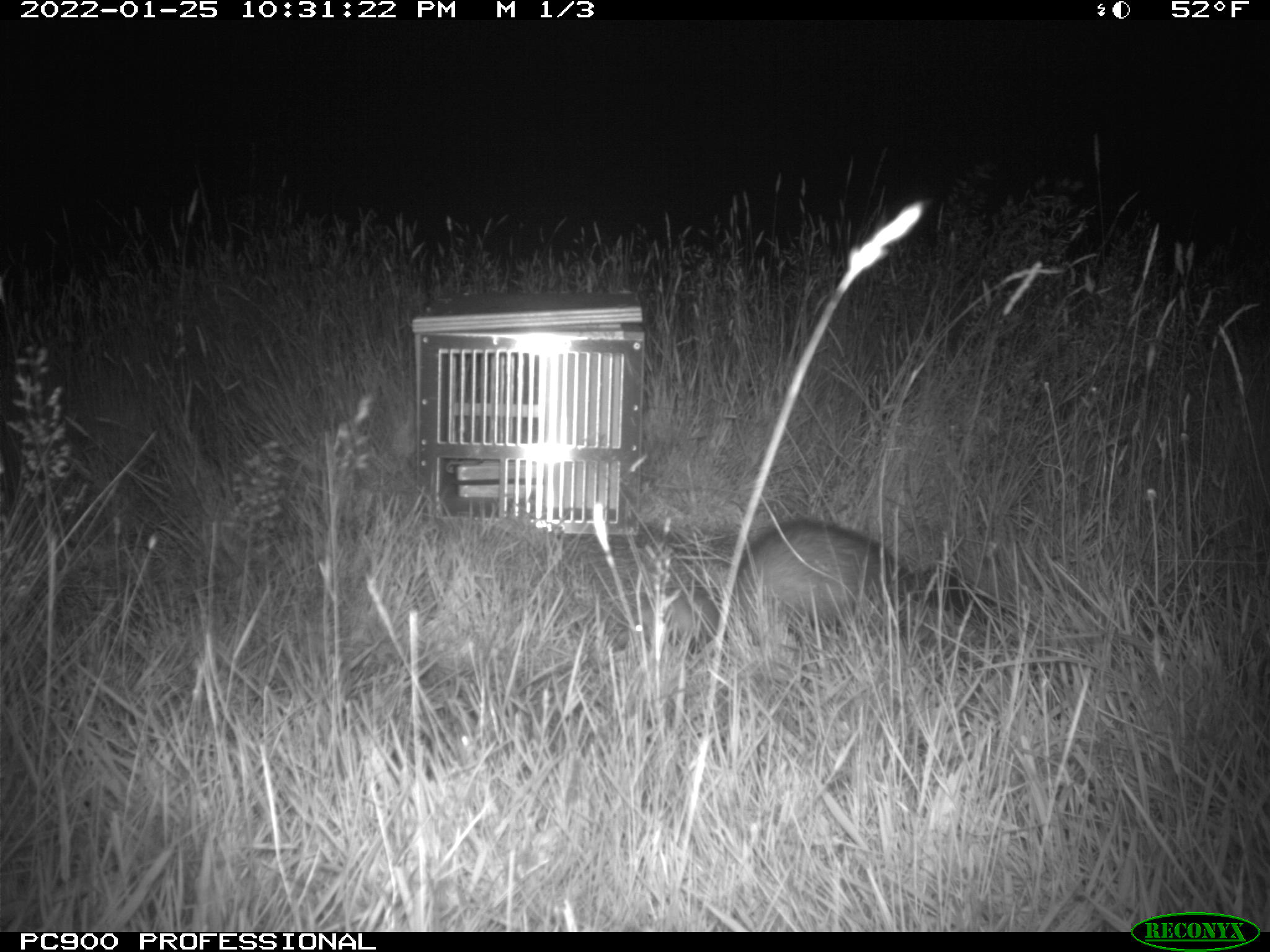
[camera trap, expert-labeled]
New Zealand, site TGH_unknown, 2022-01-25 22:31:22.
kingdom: Animalia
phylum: Chordata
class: Mammalia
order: Carnivora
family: Mustelidae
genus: Mustela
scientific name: Mustela furo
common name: ferret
Ferret (Mustela furo).